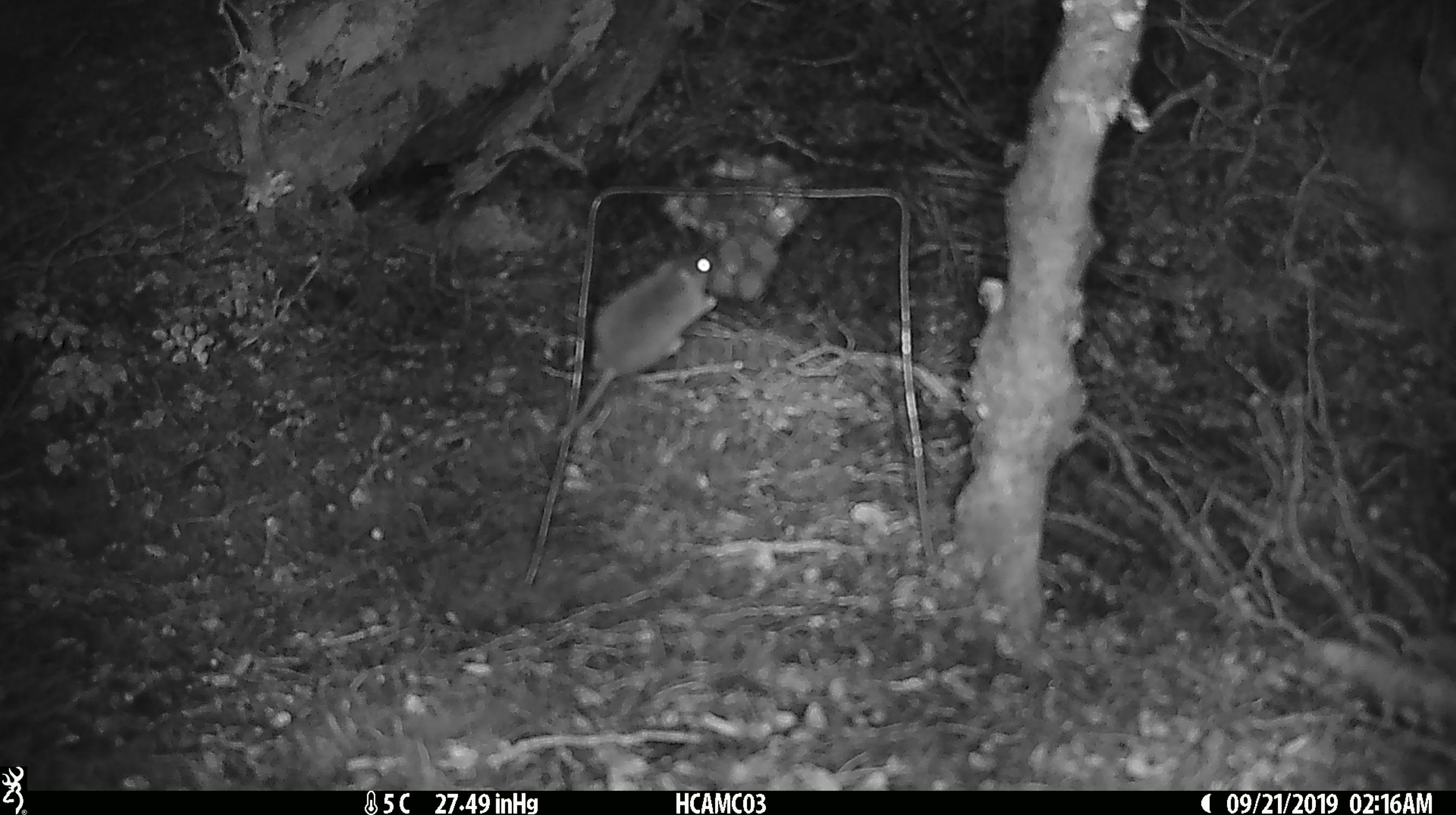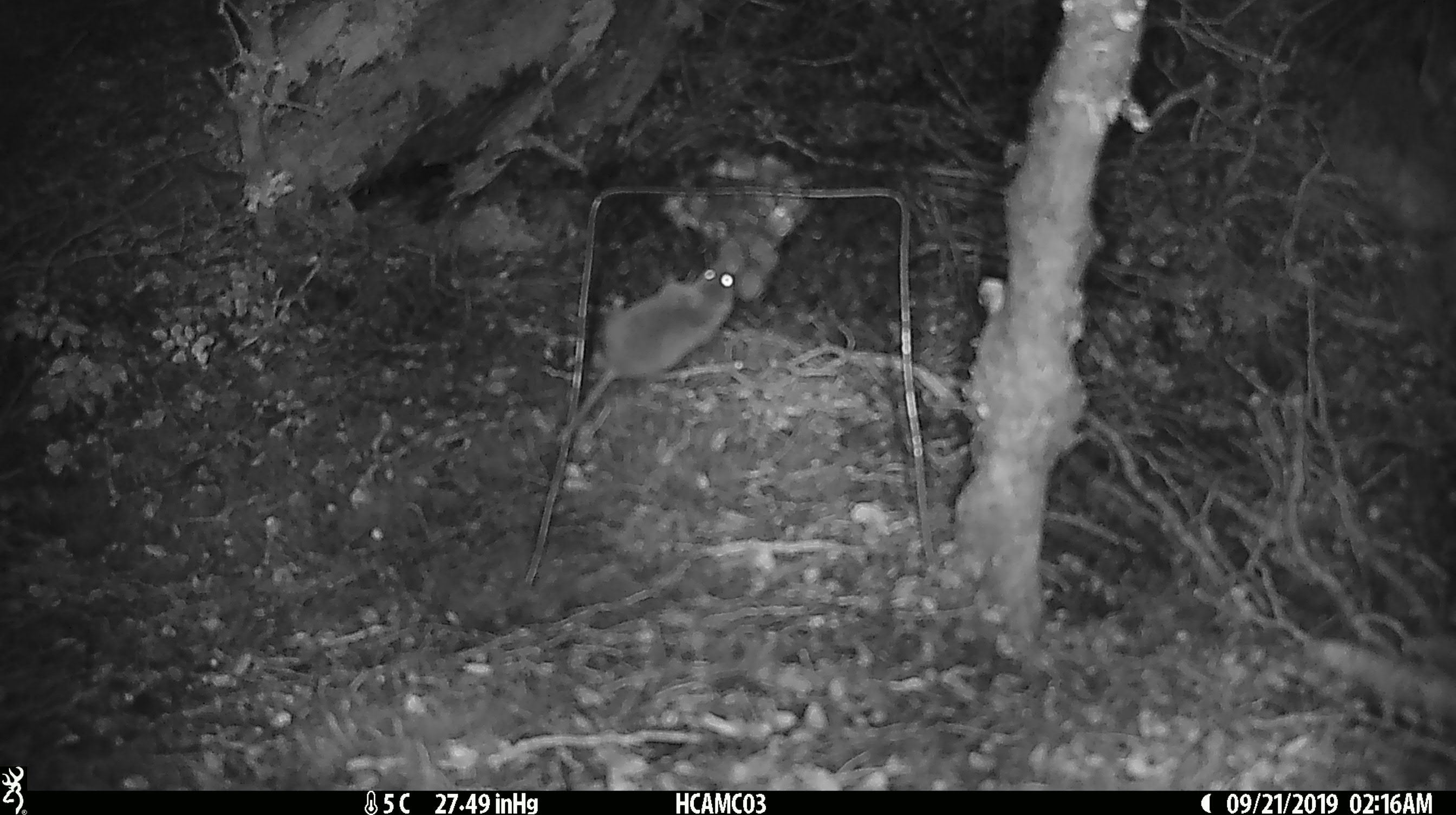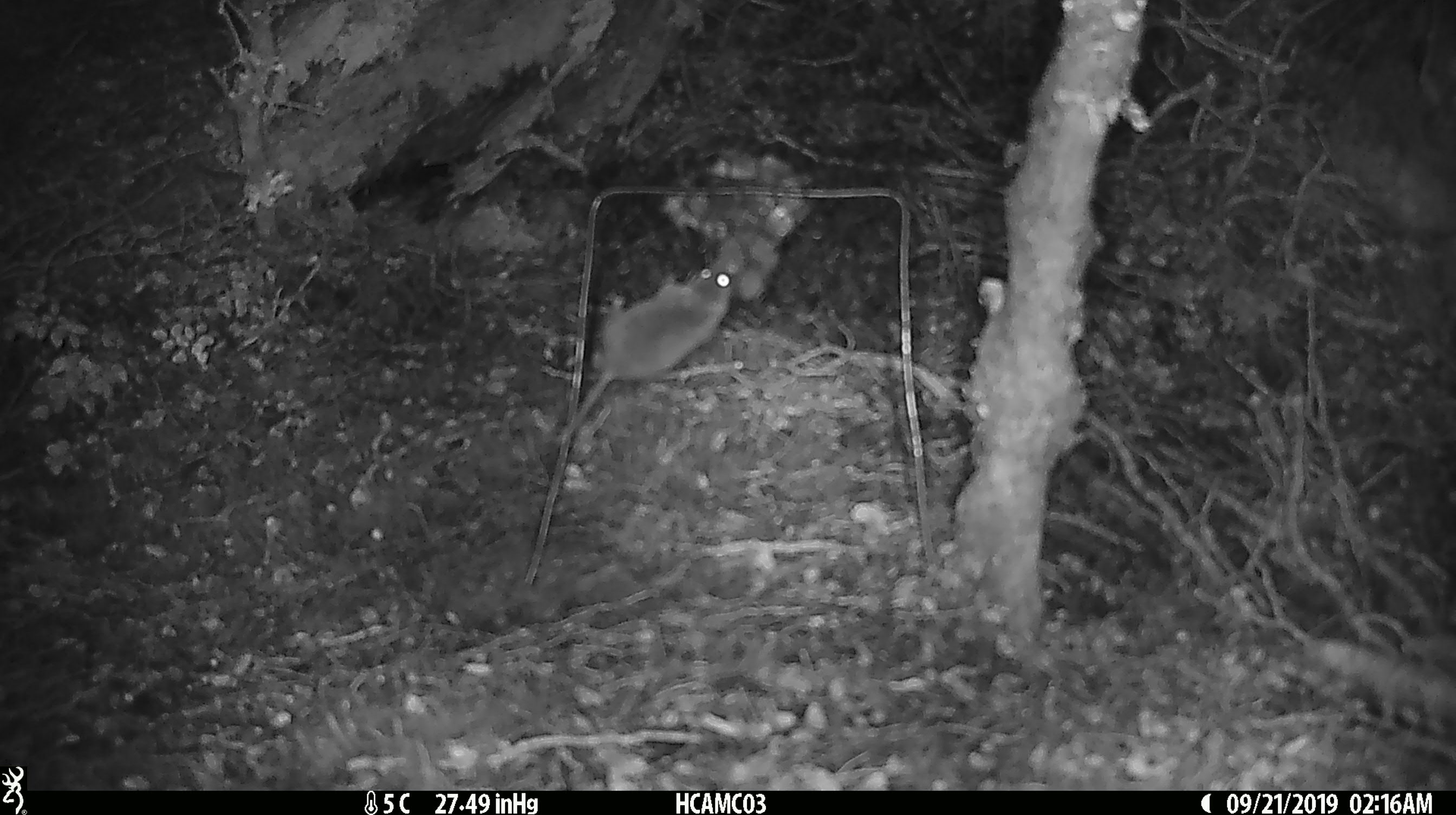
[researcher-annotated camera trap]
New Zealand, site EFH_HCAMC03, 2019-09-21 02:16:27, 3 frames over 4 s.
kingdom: Animalia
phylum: Chordata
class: Mammalia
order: Rodentia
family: Muridae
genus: Mus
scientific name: Mus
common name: mouse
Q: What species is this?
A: Mouse (Mus).